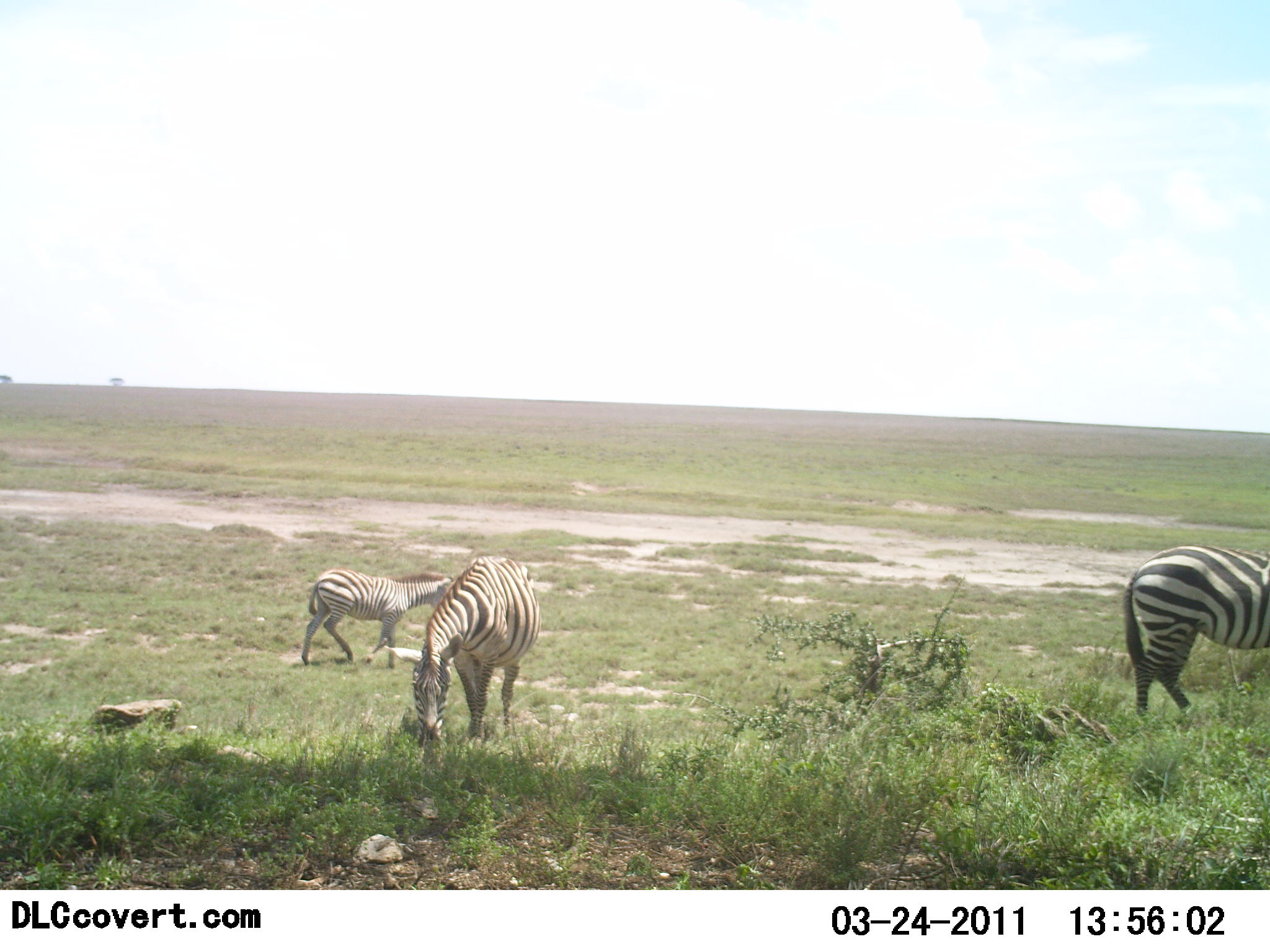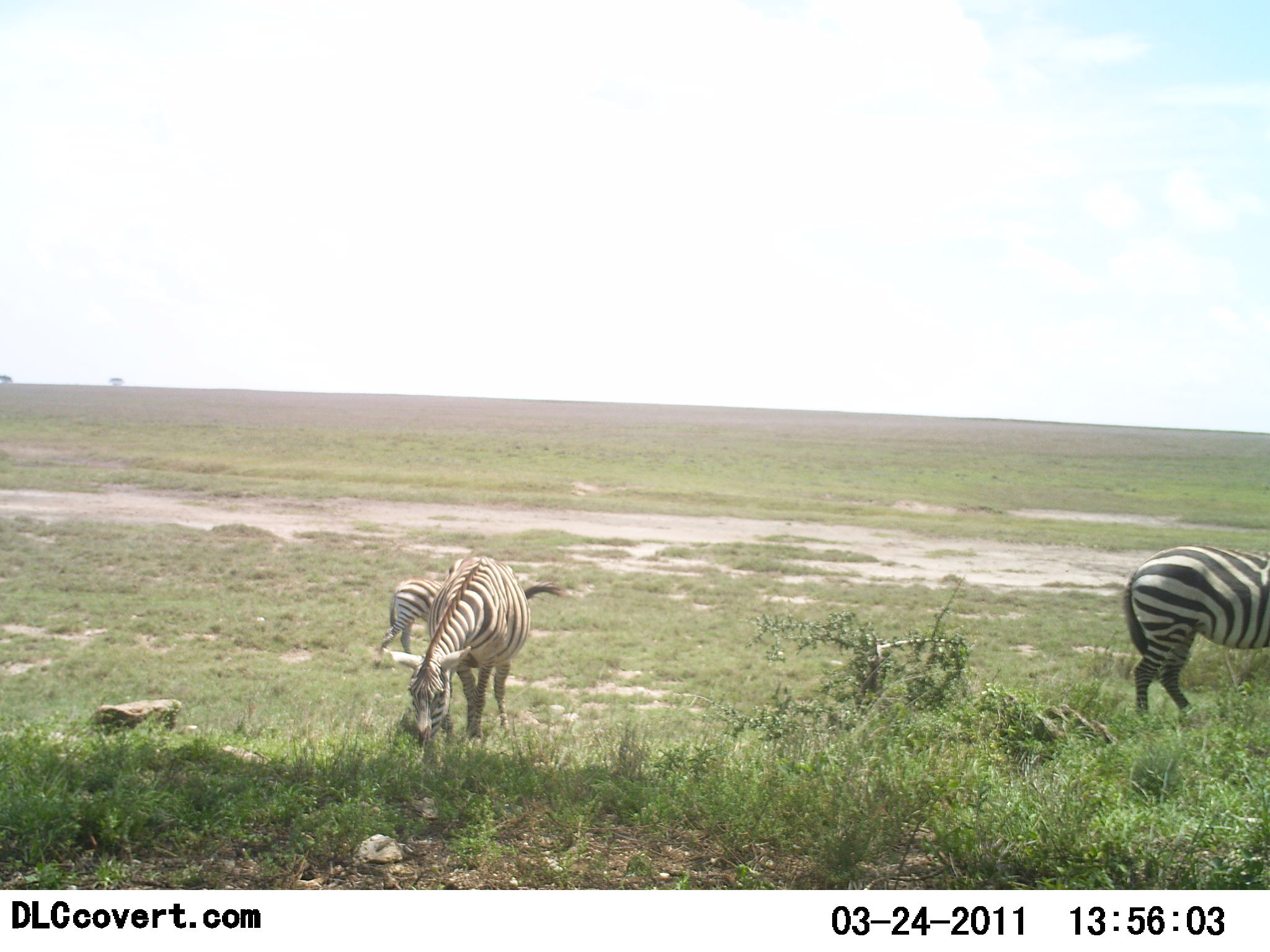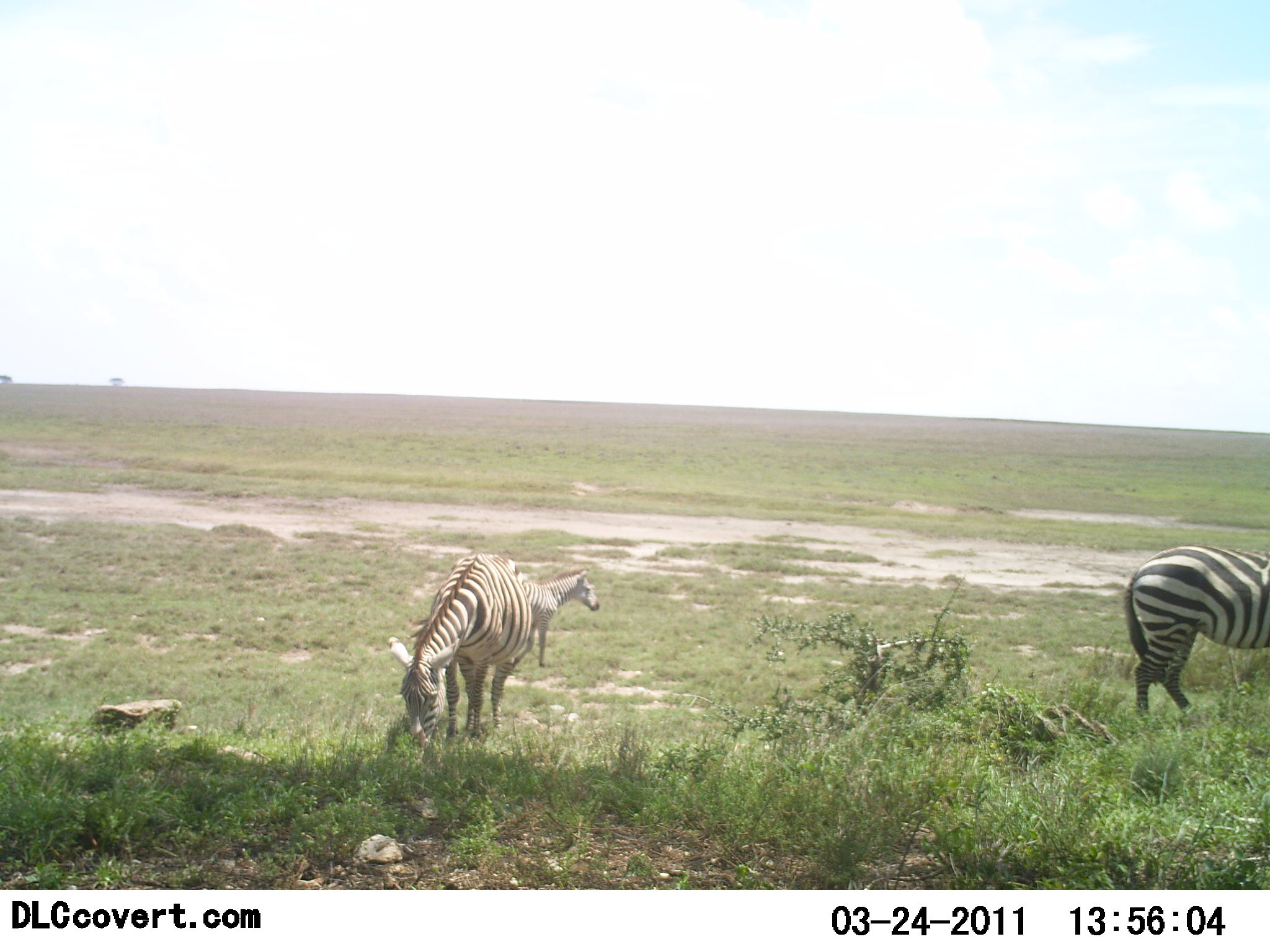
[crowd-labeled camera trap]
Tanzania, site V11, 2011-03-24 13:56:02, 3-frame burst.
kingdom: Animalia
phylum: Chordata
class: Mammalia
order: Perissodactyla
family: Equidae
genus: Equus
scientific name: Equus quagga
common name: plains zebra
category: zebra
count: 3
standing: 60%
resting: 0%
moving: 70%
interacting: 0%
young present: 0%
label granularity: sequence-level